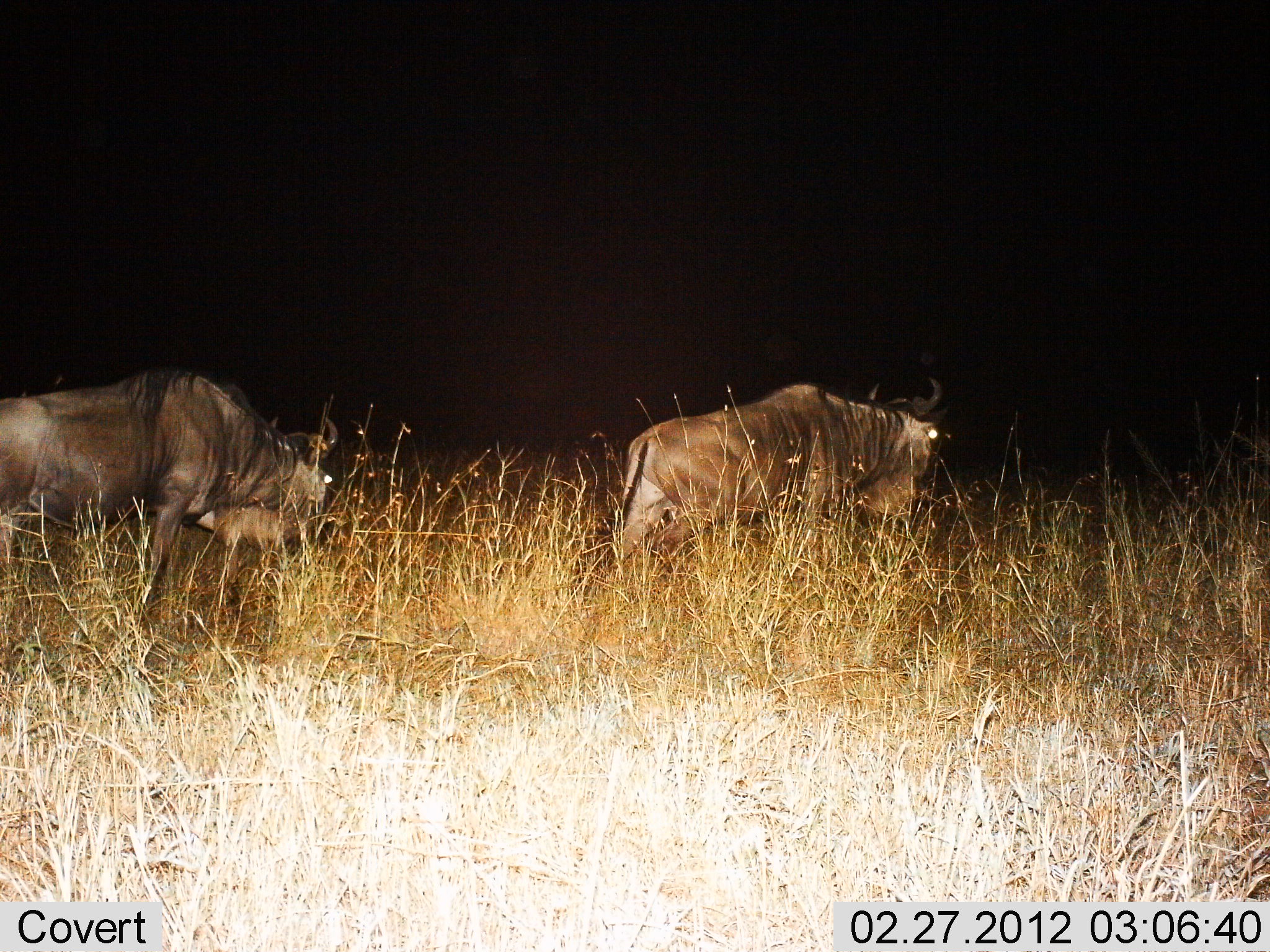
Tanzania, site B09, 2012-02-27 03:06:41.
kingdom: Animalia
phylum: Chordata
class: Mammalia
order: Artiodactyla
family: Bovidae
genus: Connochaetes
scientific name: Connochaetes taurinus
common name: blue wildebeest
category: wildebeest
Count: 2.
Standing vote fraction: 7%.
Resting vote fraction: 3%.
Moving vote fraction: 77%.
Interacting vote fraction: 0%.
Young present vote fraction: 0%.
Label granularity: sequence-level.